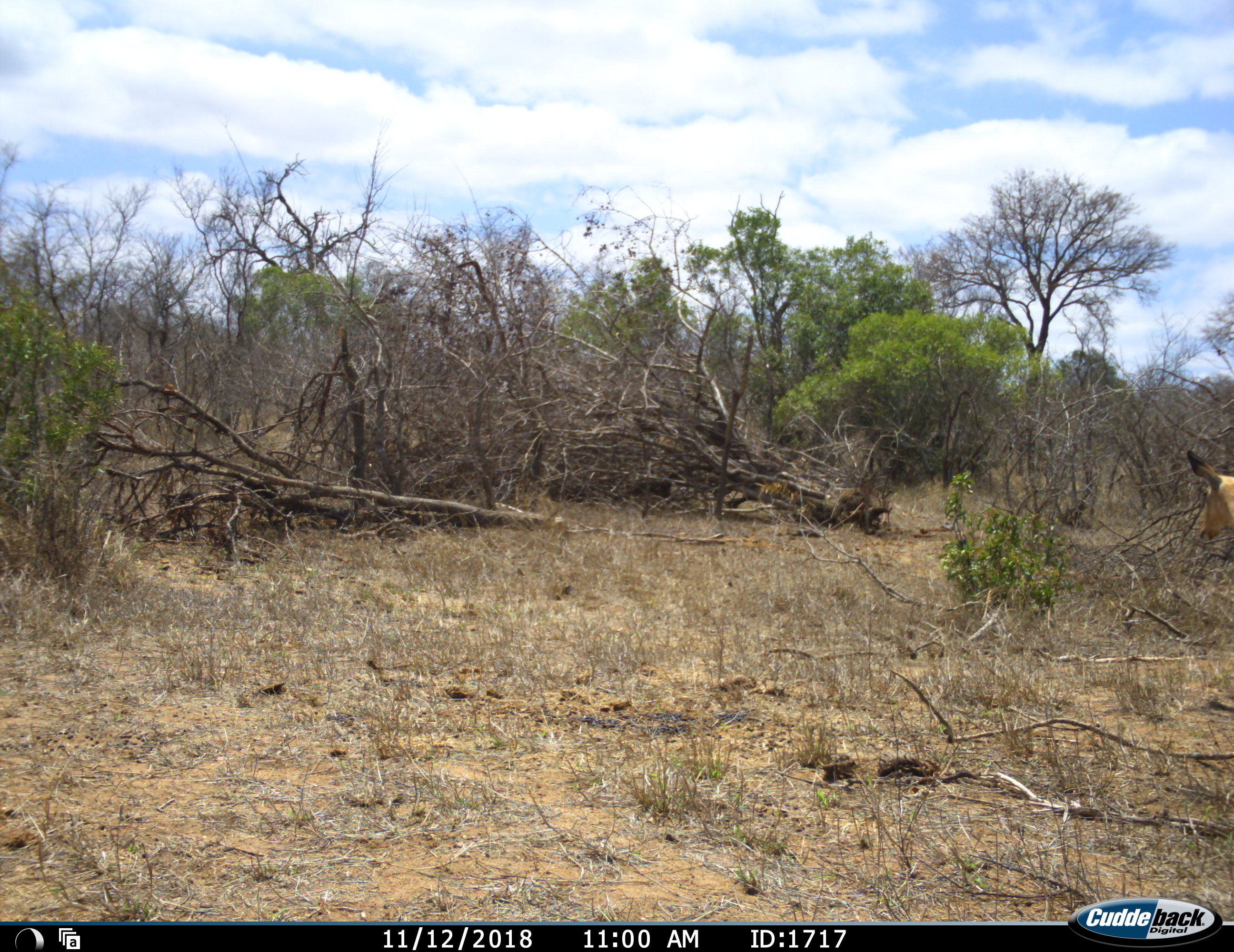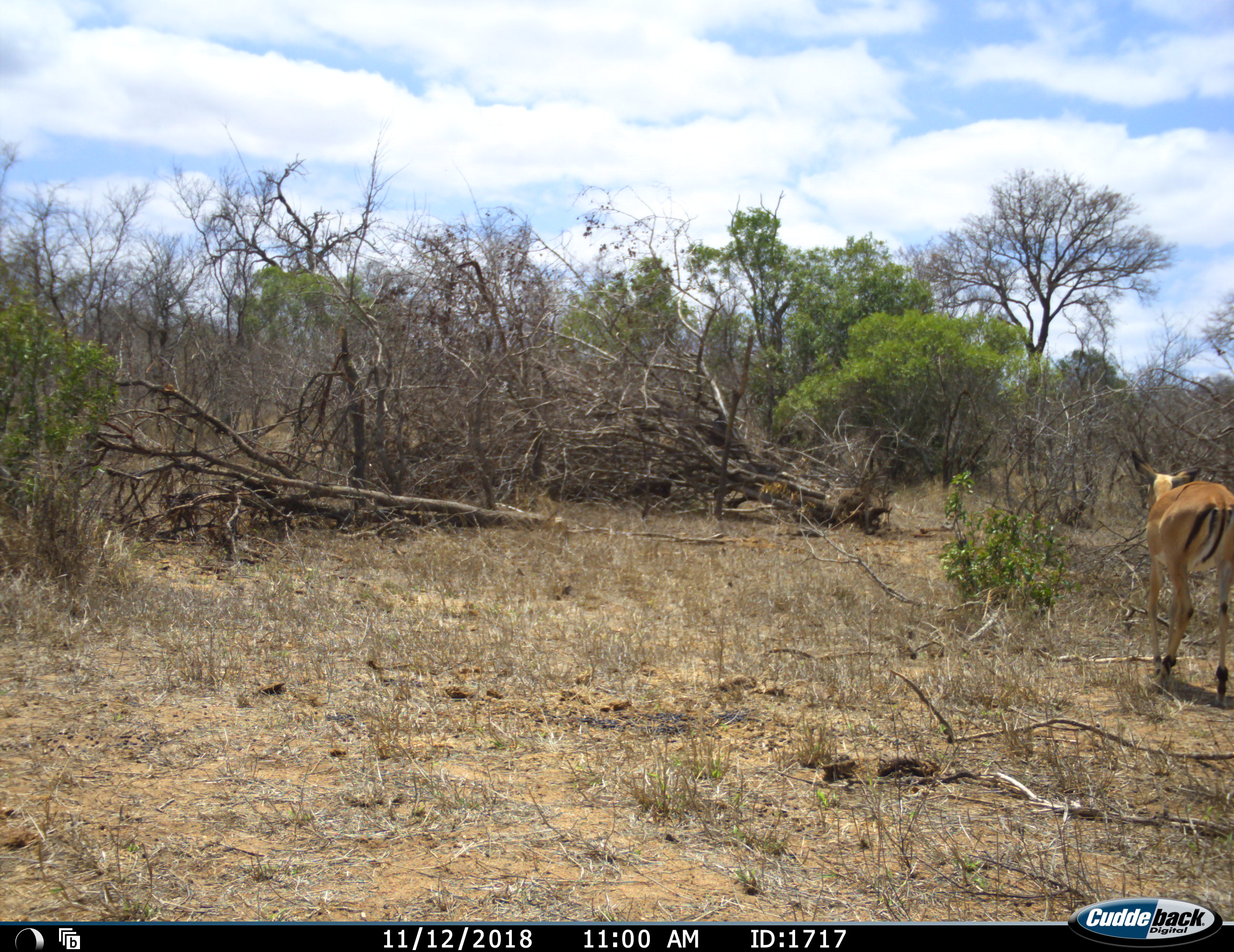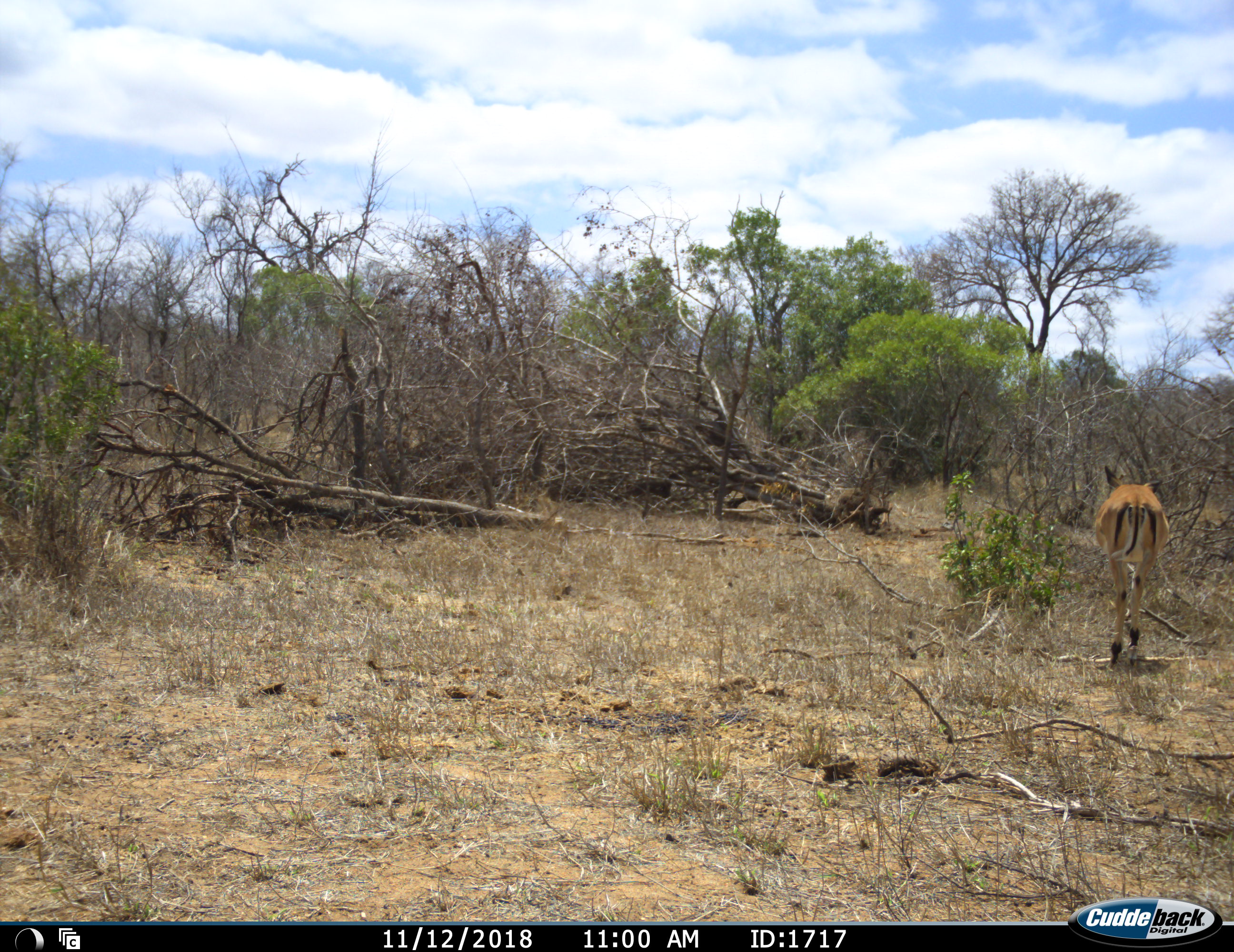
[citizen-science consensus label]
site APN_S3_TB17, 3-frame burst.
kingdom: Animalia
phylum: Chordata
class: Mammalia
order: Artiodactyla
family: Bovidae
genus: Aepyceros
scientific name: Aepyceros melampus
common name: impala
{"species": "impala (Aepyceros melampus)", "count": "1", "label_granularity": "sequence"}